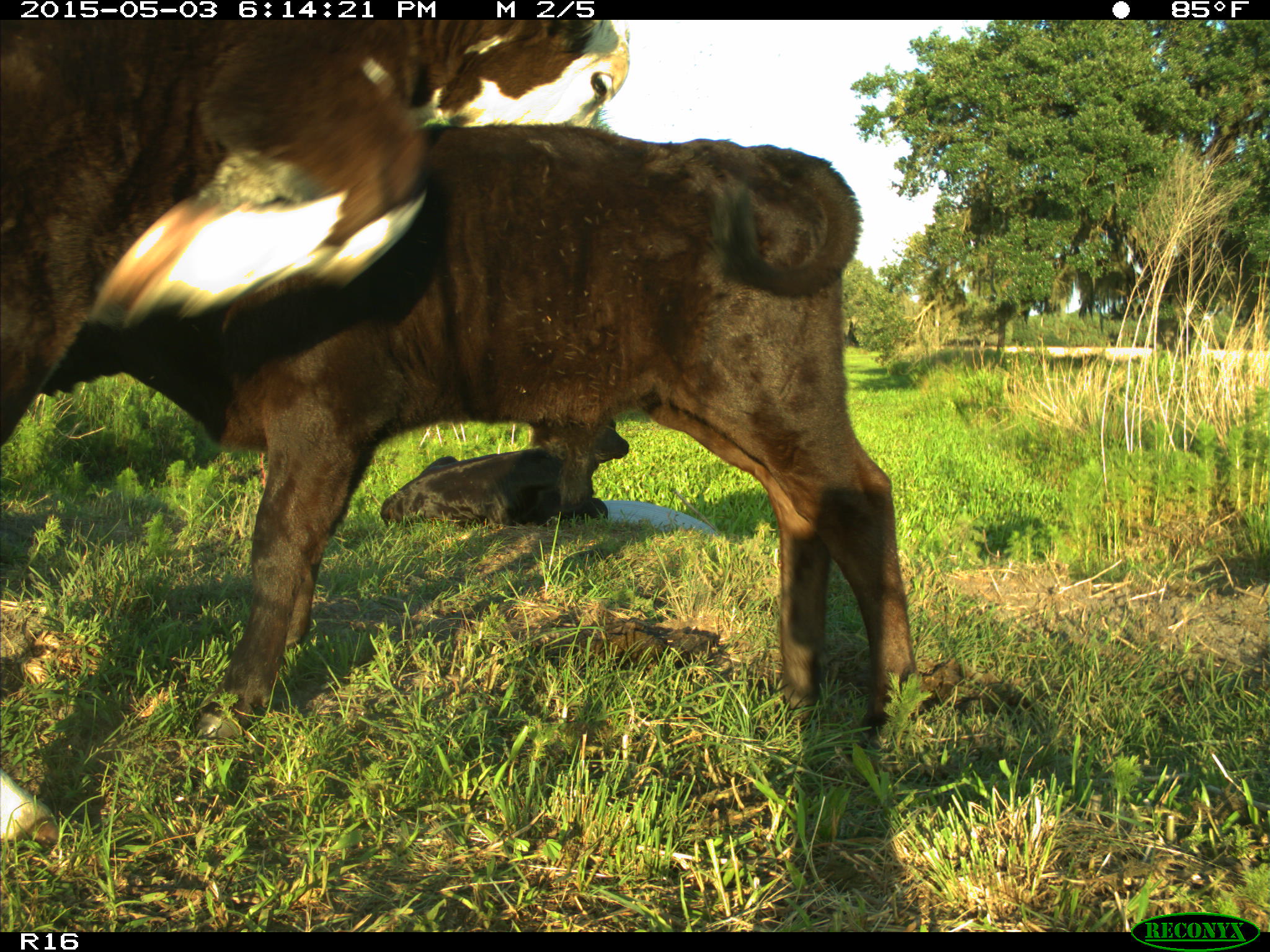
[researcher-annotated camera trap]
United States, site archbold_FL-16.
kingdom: Animalia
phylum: Chordata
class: Mammalia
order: Artiodactyla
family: Bovidae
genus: Bos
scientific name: Bos taurus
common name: domestic cow